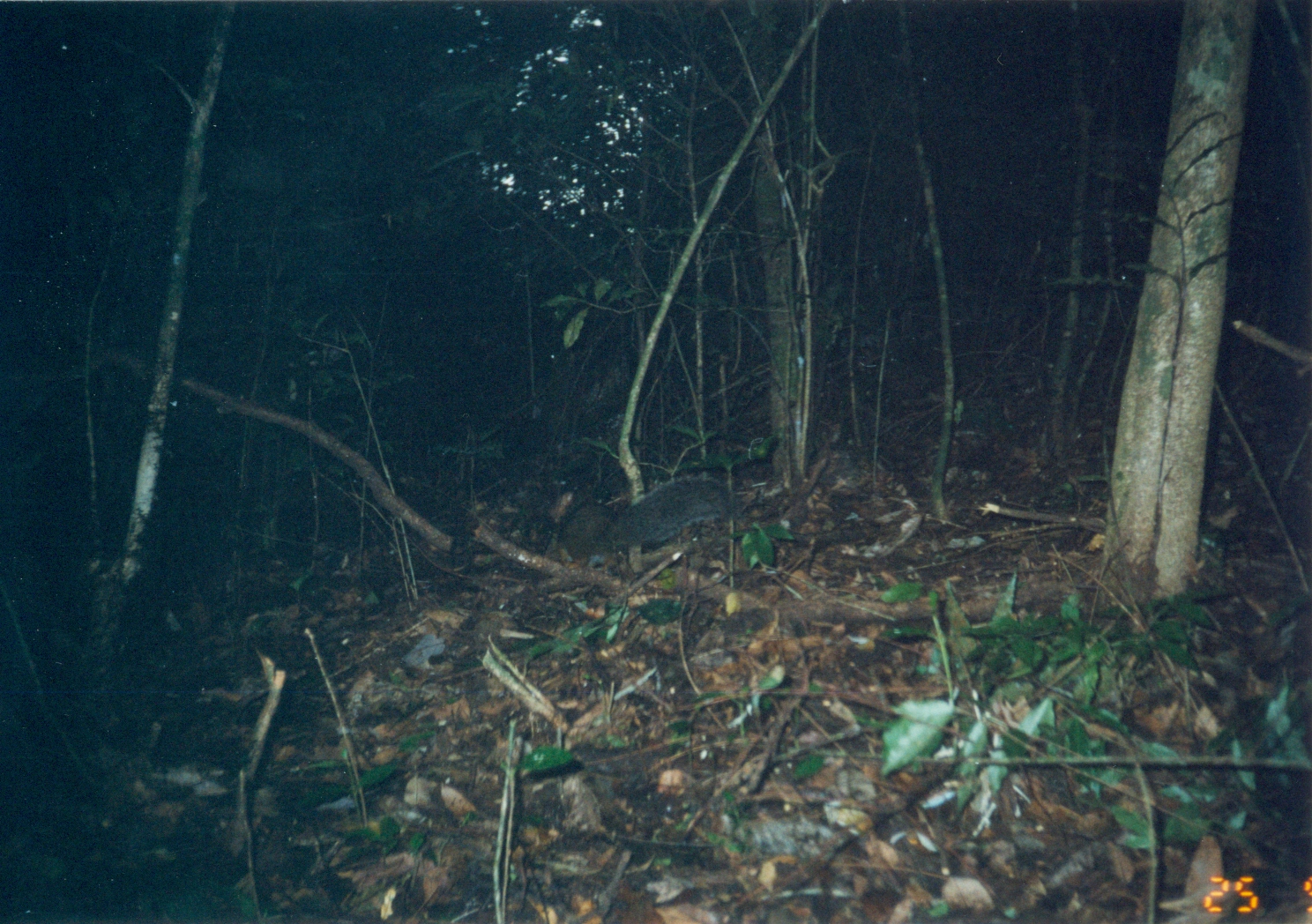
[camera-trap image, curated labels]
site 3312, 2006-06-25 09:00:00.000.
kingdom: Animalia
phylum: Chordata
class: Mammalia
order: Rodentia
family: Sciuridae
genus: Paraxerus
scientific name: Paraxerus vexillarius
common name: swynnerton's bush squirrel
Paraxerus vexillarius (swynnerton's bush squirrel), count 1.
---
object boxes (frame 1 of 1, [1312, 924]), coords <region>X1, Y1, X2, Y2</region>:
paraxerus vexillarius: <region>550, 469, 736, 573</region>